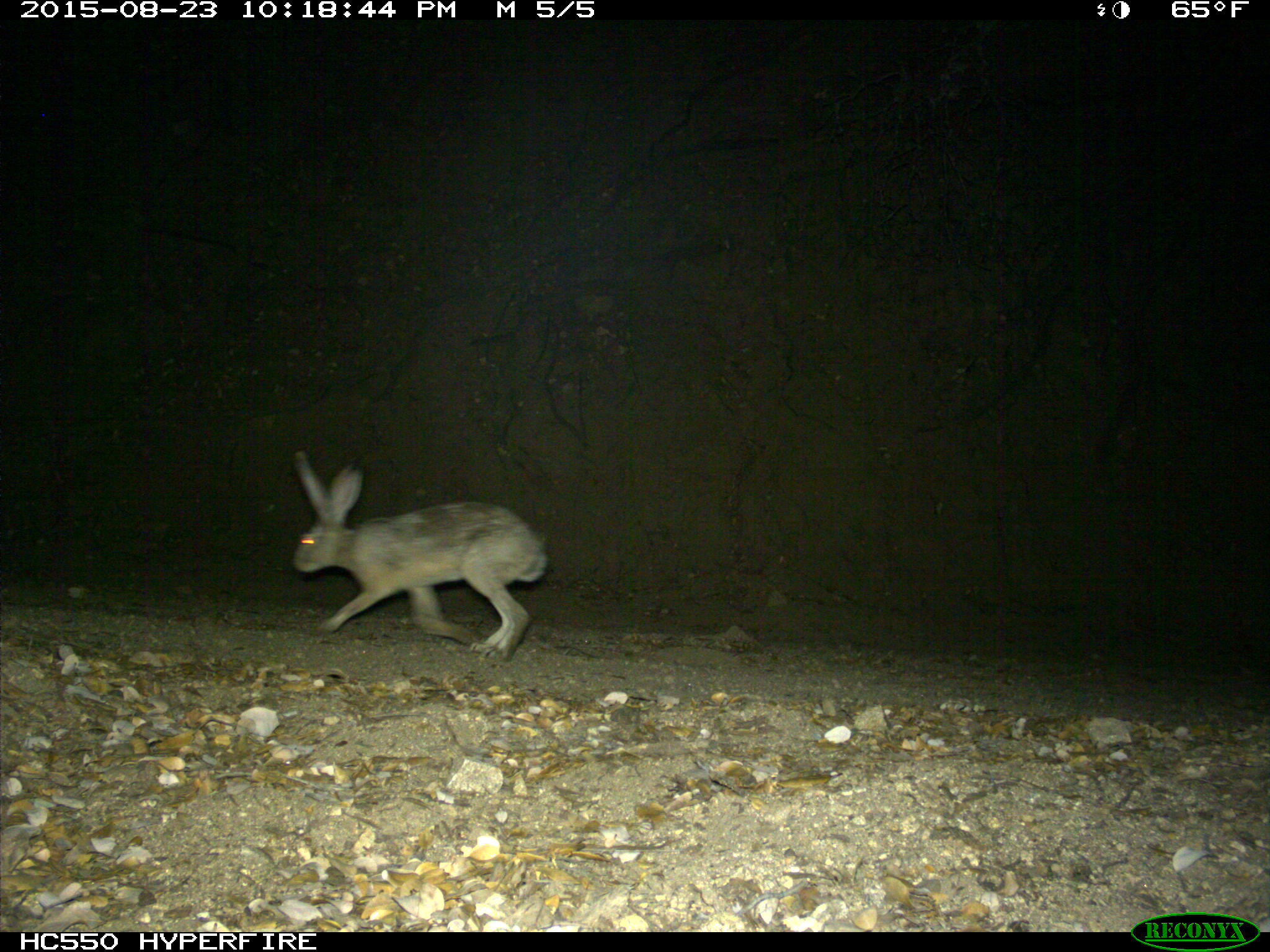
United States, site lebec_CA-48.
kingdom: Animalia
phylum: Chordata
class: Mammalia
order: Lagomorpha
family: Leporidae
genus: Lepus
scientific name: Lepus californicus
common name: black-tailed jackrabbit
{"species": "Lepus californicus (black-tailed jackrabbit)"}